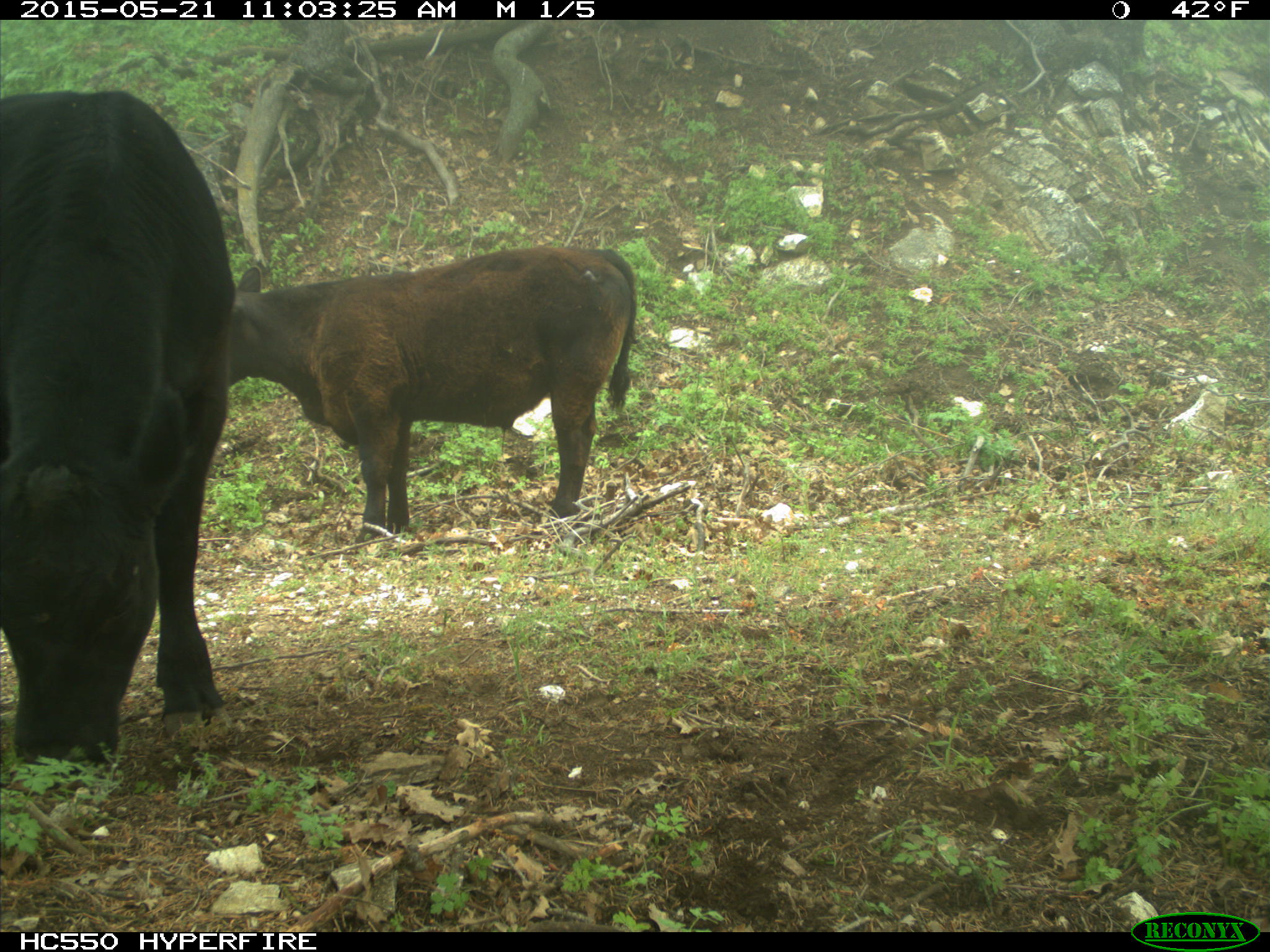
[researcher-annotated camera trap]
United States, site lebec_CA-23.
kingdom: Animalia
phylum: Chordata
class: Mammalia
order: Artiodactyla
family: Bovidae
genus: Bos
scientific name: Bos taurus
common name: domestic cow